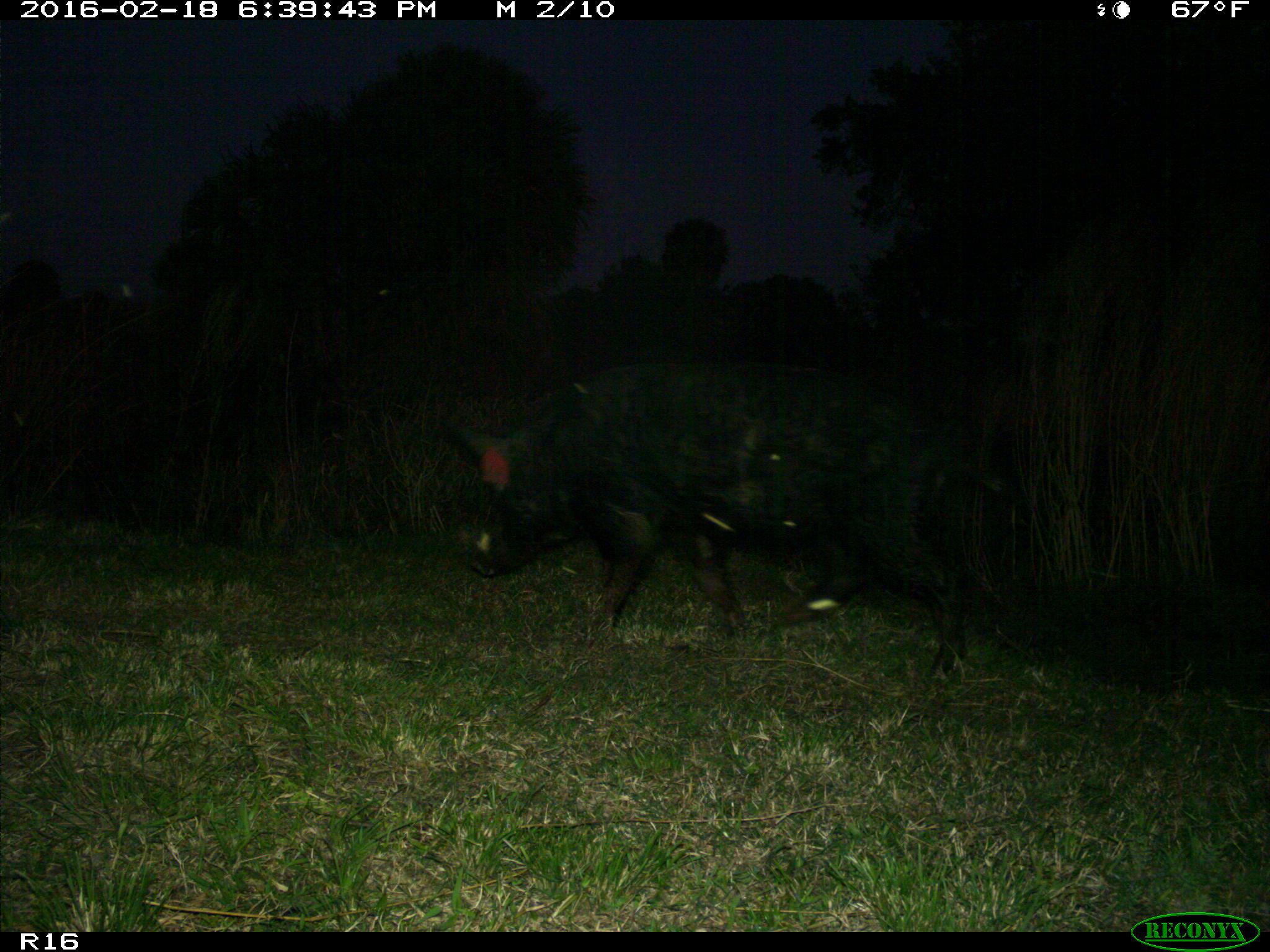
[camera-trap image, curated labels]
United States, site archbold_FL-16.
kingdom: Animalia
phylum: Chordata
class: Mammalia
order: Artiodactyla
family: Suidae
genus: Sus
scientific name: Sus scrofa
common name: wild boar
Sus scrofa (wild boar).